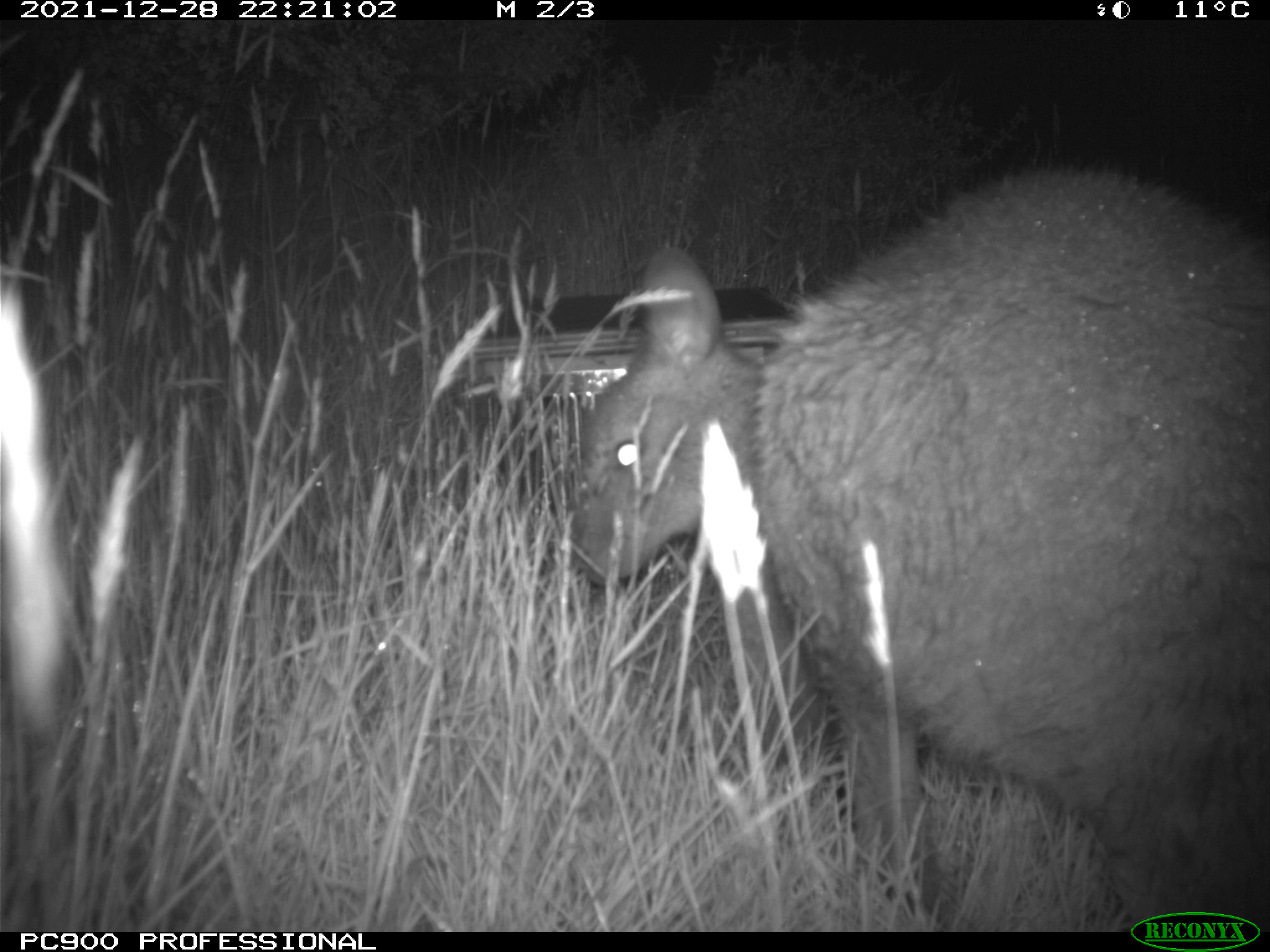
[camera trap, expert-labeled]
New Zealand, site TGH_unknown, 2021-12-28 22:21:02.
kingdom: Animalia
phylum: Chordata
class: Mammalia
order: Diprotodontia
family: Macropodidae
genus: Notamacropus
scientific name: Notamacropus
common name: wallaby